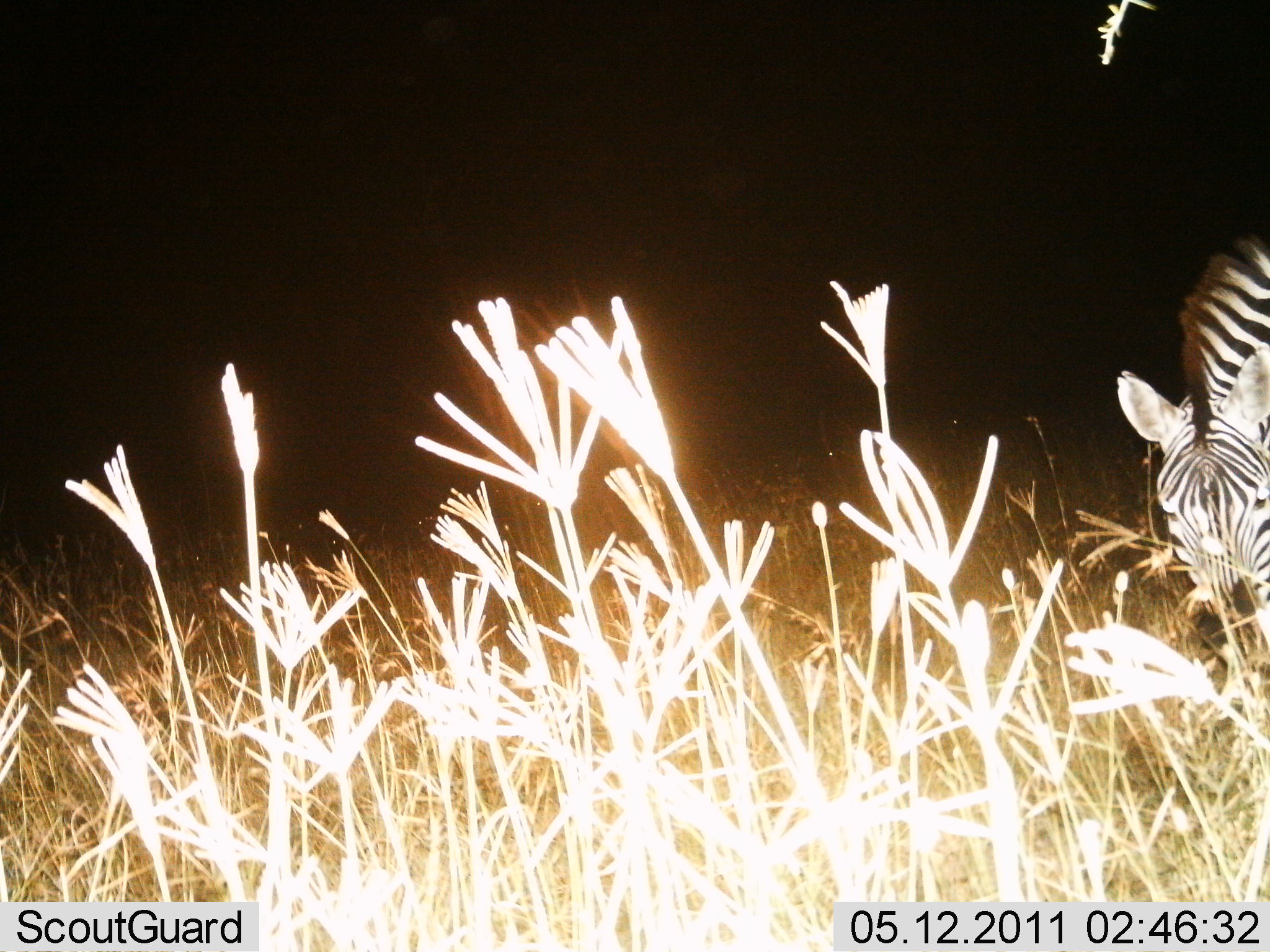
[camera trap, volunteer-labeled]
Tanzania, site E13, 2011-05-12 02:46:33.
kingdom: Animalia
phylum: Chordata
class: Mammalia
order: Perissodactyla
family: Equidae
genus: Equus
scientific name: Equus quagga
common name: plains zebra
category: zebra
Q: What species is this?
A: Zebra (plains zebra) (Equus quagga).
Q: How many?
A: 1.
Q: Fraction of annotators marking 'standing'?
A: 25%.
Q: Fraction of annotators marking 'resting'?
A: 0%.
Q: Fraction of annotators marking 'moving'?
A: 8%.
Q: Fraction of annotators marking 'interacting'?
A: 0%.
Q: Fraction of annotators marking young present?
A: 0%.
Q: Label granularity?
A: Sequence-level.